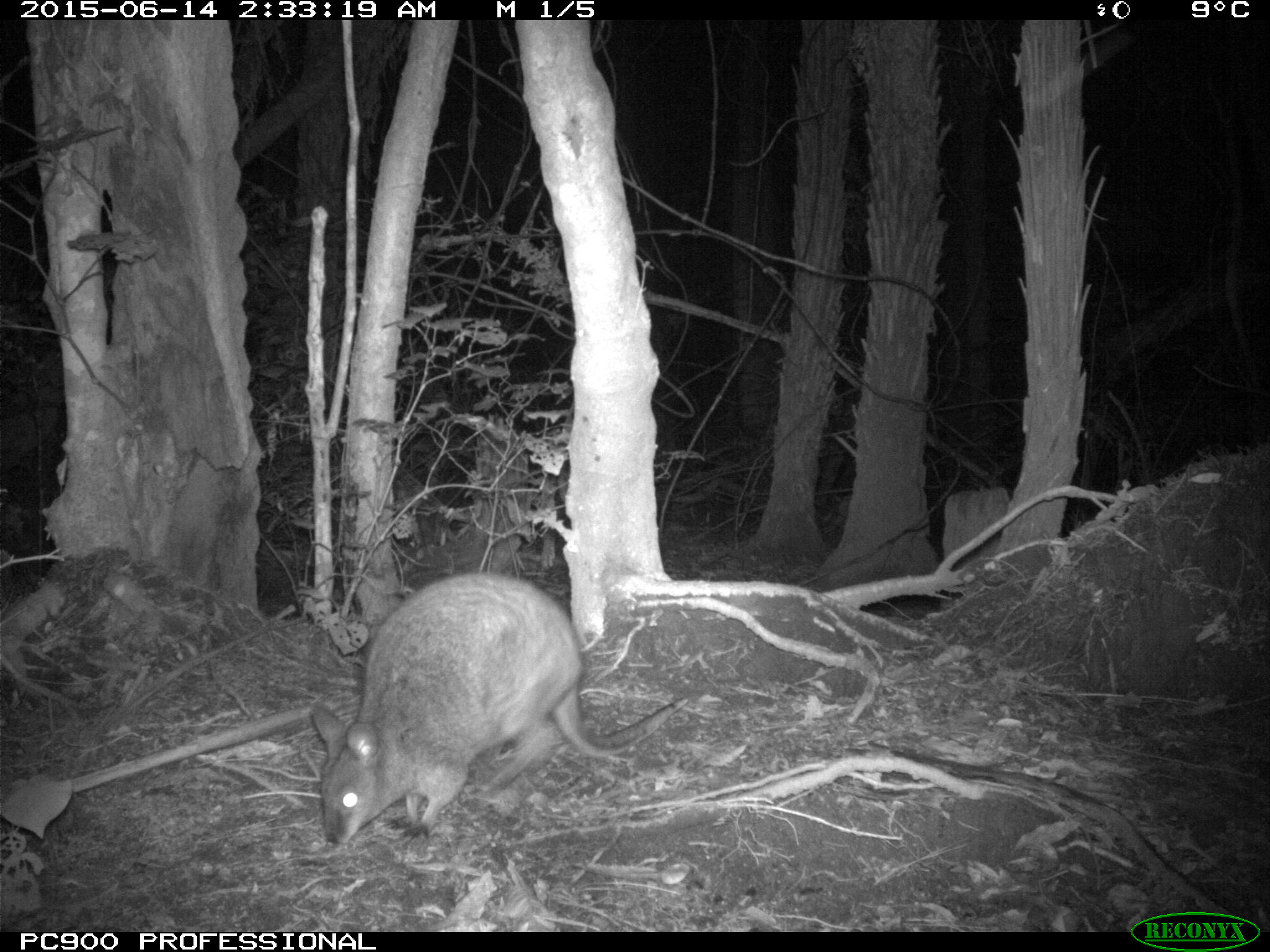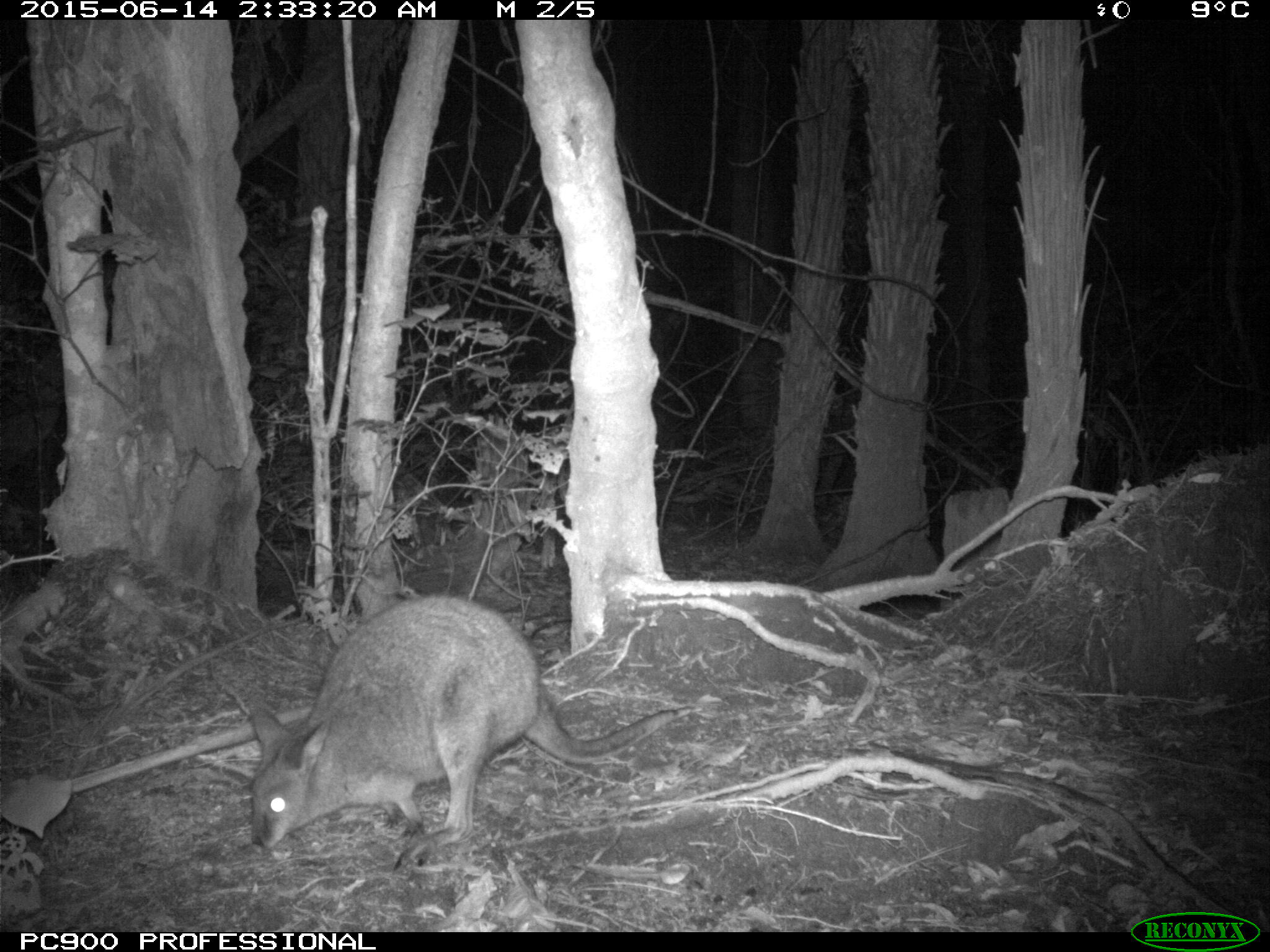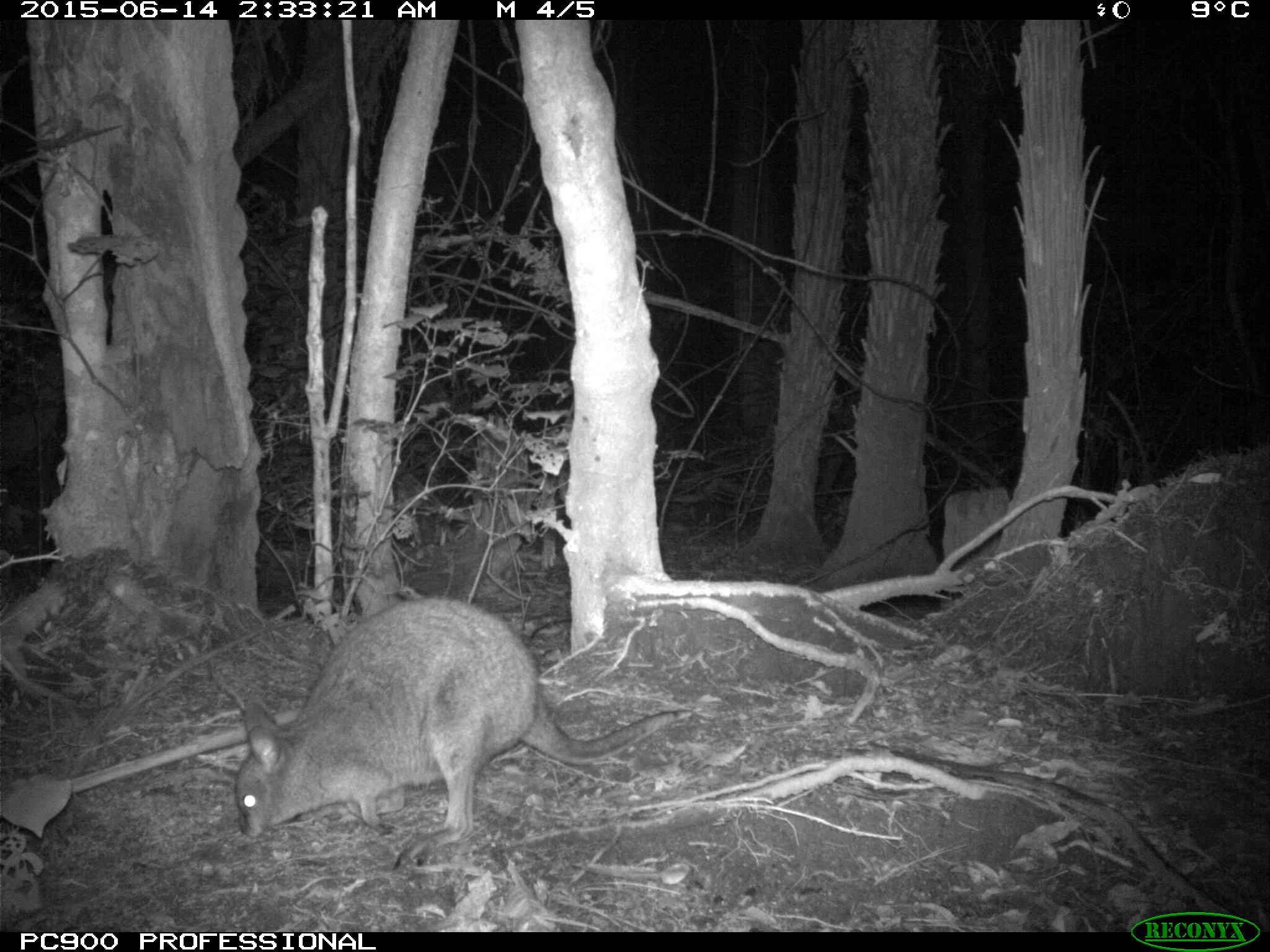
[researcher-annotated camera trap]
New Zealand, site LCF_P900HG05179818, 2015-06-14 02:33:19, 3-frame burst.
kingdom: Animalia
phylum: Chordata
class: Mammalia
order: Diprotodontia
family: Macropodidae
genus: Notamacropus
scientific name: Notamacropus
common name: wallaby